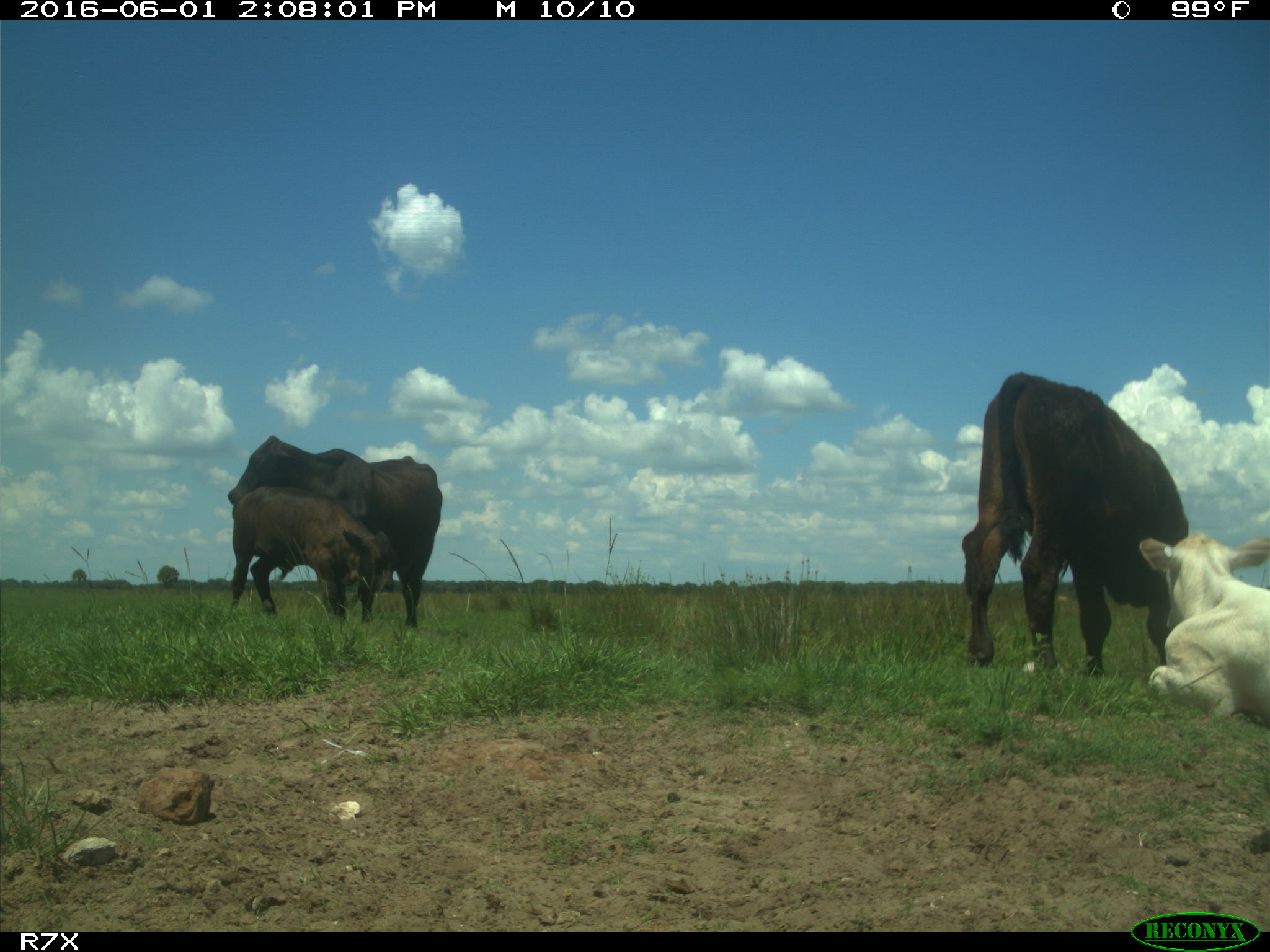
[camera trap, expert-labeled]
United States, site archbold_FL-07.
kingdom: Animalia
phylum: Chordata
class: Mammalia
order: Artiodactyla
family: Bovidae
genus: Bos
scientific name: Bos taurus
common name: domestic cow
Bos taurus (domestic cow).